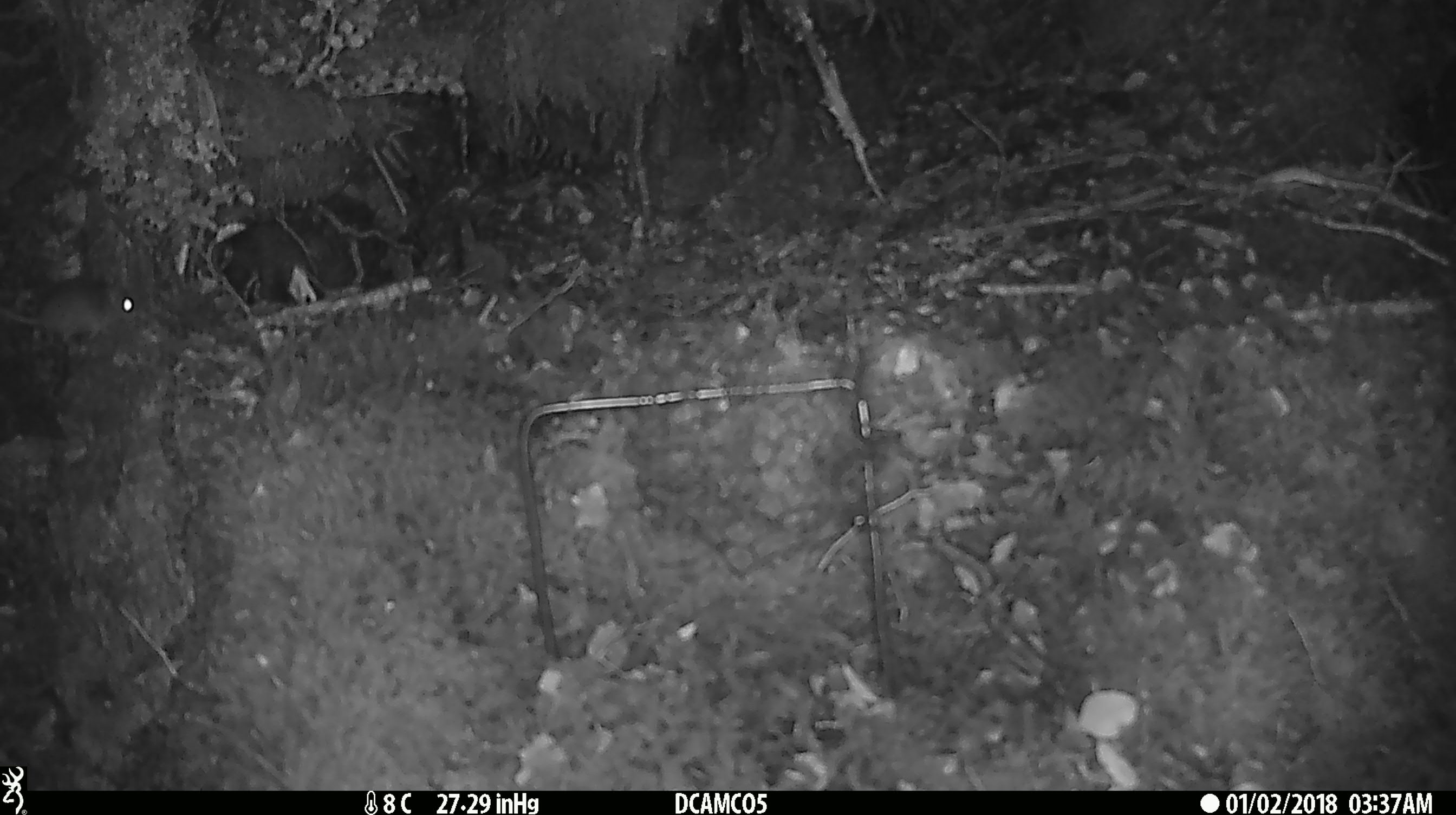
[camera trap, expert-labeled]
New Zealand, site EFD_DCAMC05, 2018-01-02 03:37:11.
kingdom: Animalia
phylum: Chordata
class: Mammalia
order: Rodentia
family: Muridae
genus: Mus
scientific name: Mus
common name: mouse